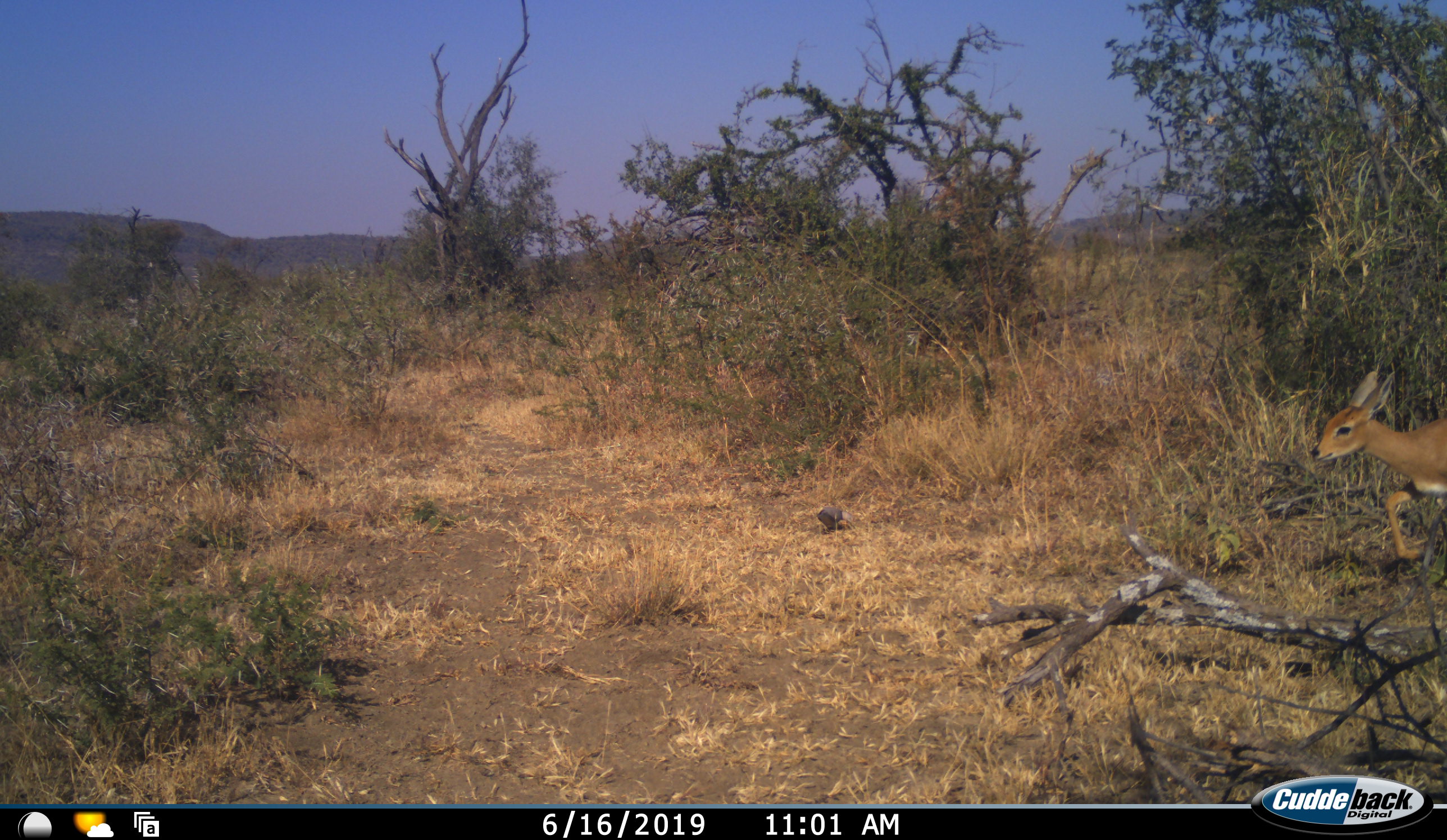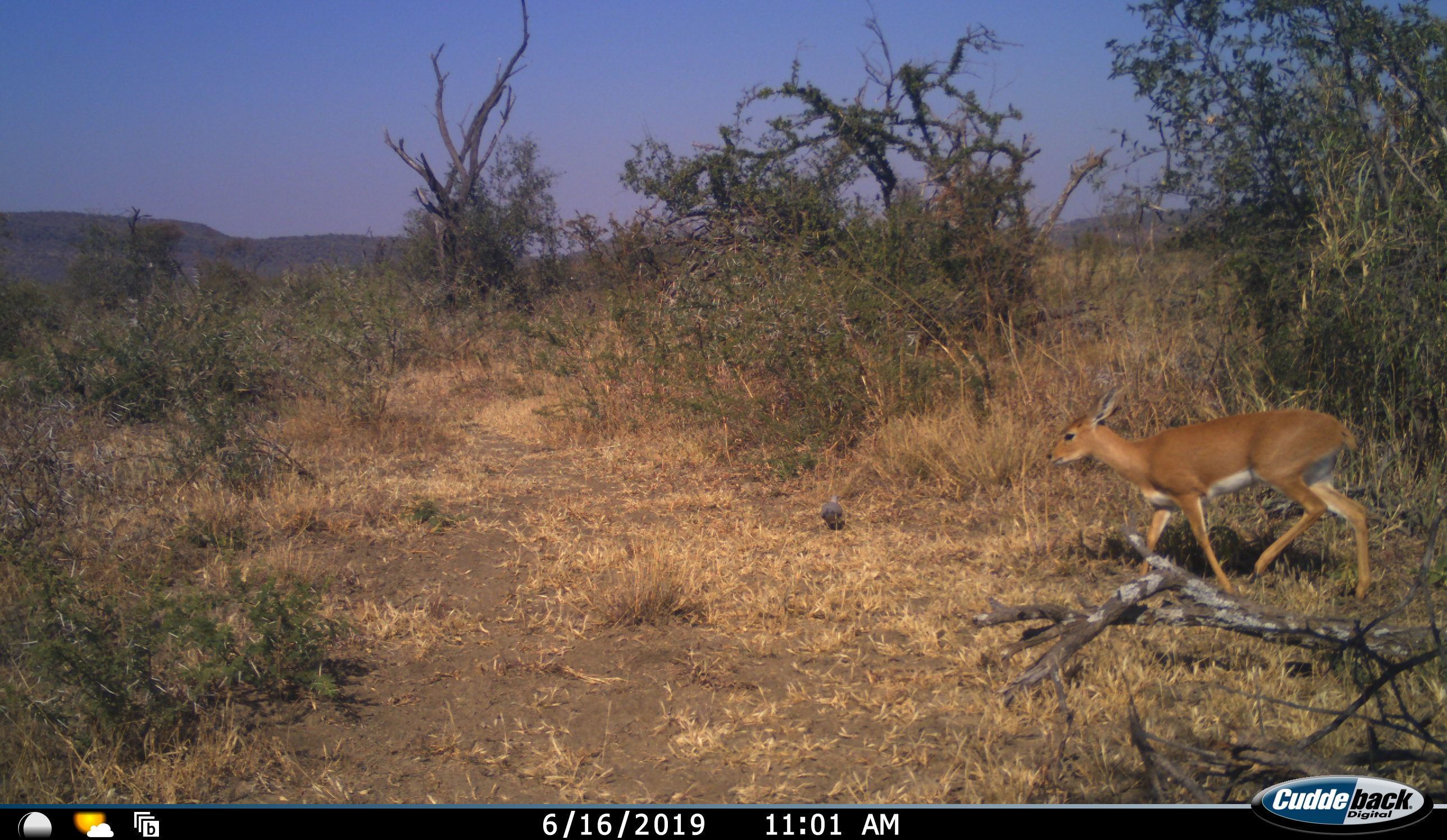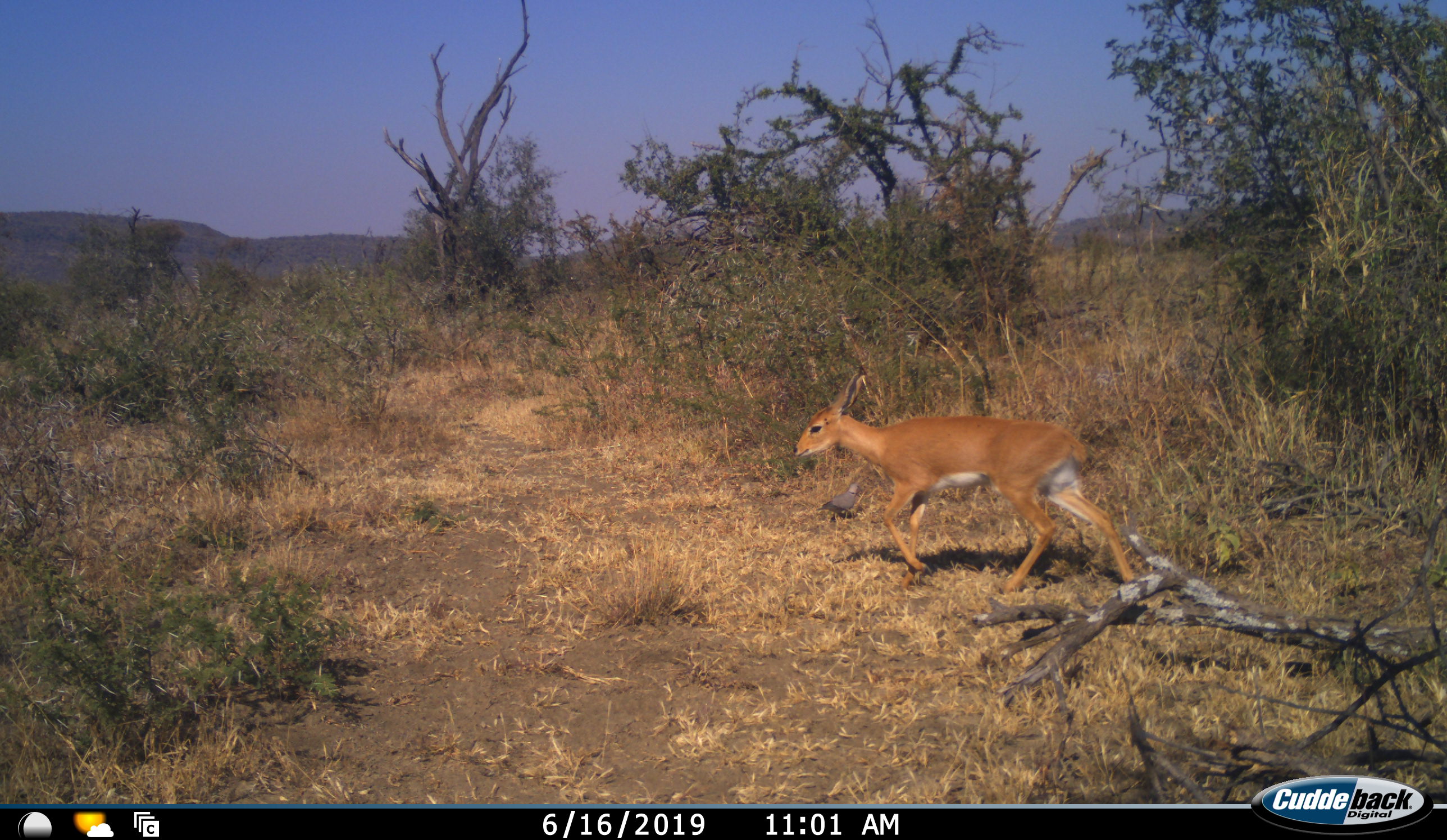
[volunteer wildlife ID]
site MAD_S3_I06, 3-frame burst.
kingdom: Animalia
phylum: Chordata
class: Mammalia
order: Artiodactyla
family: Bovidae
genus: Raphicerus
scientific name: Raphicerus campestris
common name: steenbok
Steenbok (Raphicerus campestris), count 1. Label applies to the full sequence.